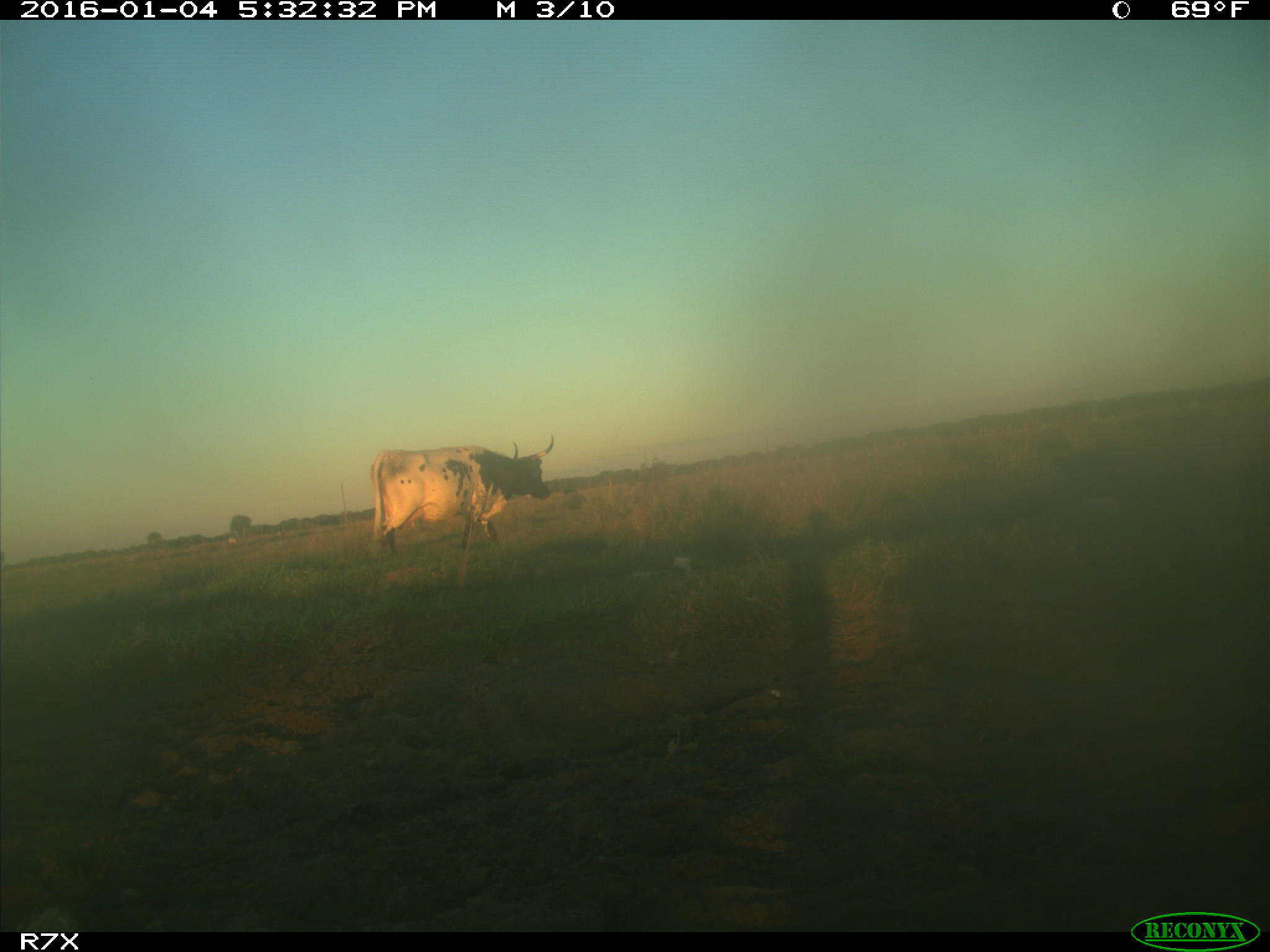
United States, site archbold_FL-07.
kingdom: Animalia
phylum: Chordata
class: Mammalia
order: Artiodactyla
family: Bovidae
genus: Bos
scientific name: Bos taurus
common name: domestic cow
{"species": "Bos taurus (domestic cow)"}